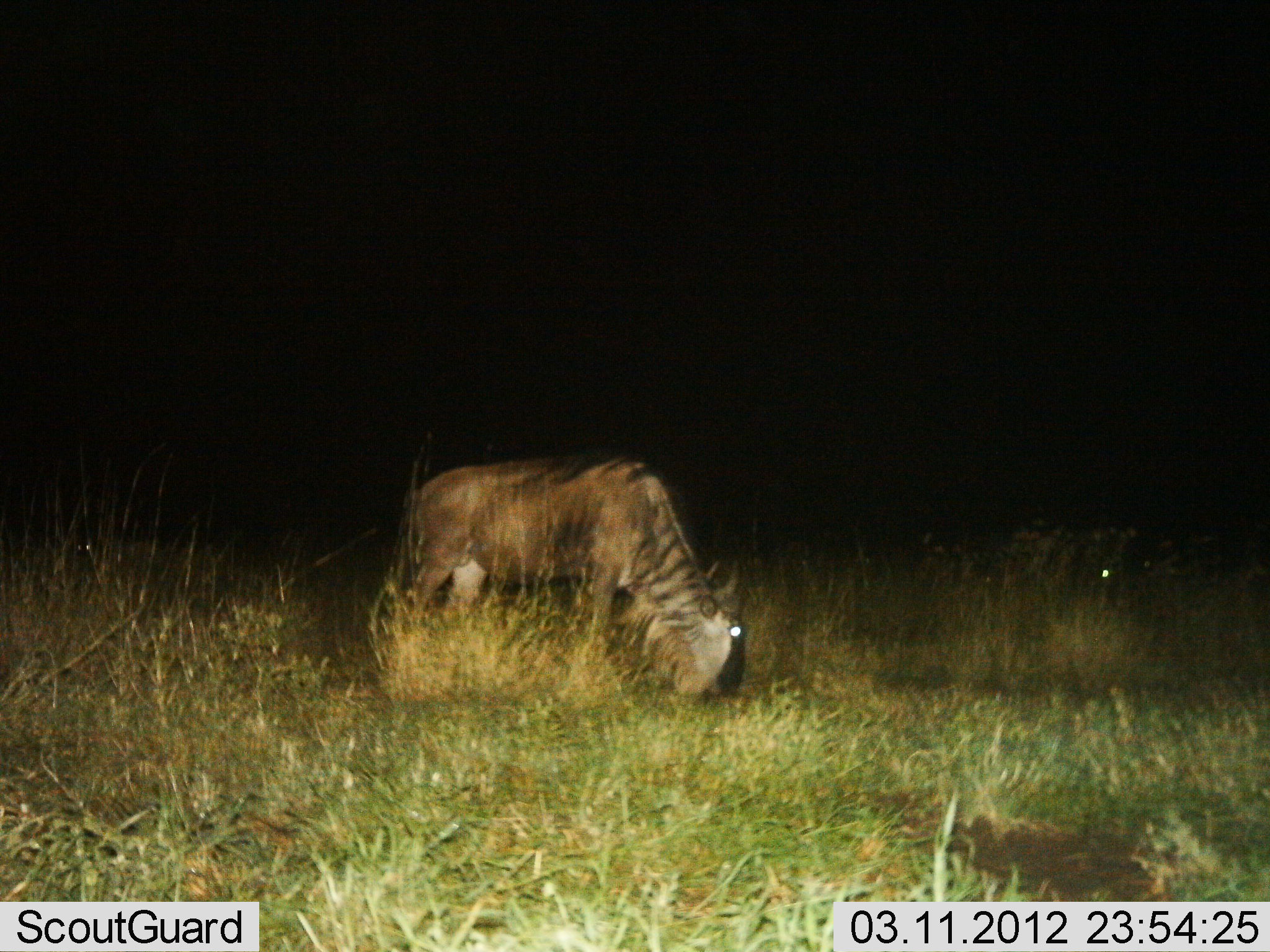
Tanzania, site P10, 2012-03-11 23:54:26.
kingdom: Animalia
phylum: Chordata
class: Mammalia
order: Artiodactyla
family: Bovidae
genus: Connochaetes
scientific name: Connochaetes taurinus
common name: blue wildebeest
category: wildebeest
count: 1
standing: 33%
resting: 4%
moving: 0%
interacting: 0%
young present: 0%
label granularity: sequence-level